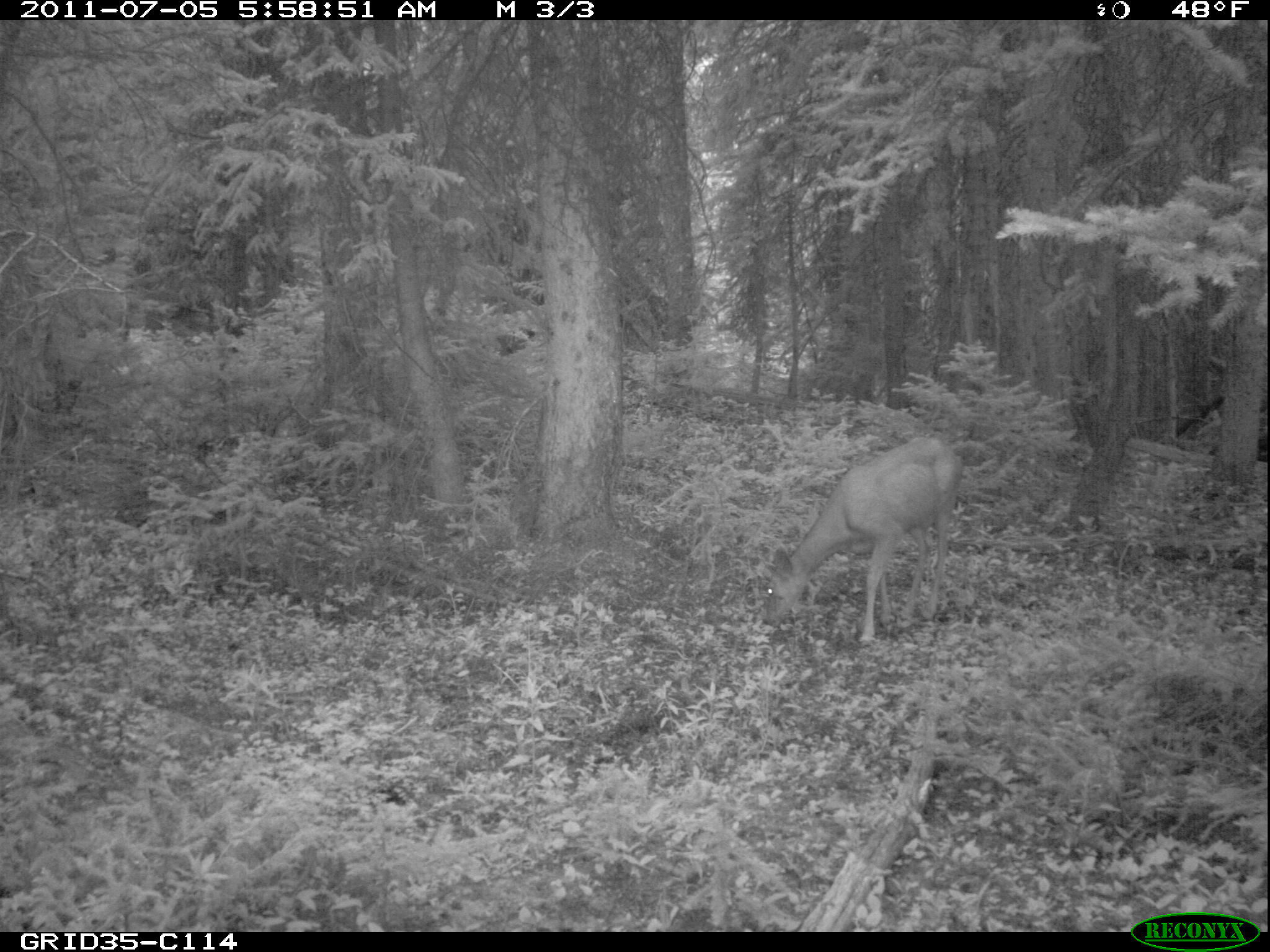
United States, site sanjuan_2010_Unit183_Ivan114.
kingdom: Animalia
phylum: Chordata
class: Mammalia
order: Artiodactyla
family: Cervidae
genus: Odocoileus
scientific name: Odocoileus hemionus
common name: mule deer